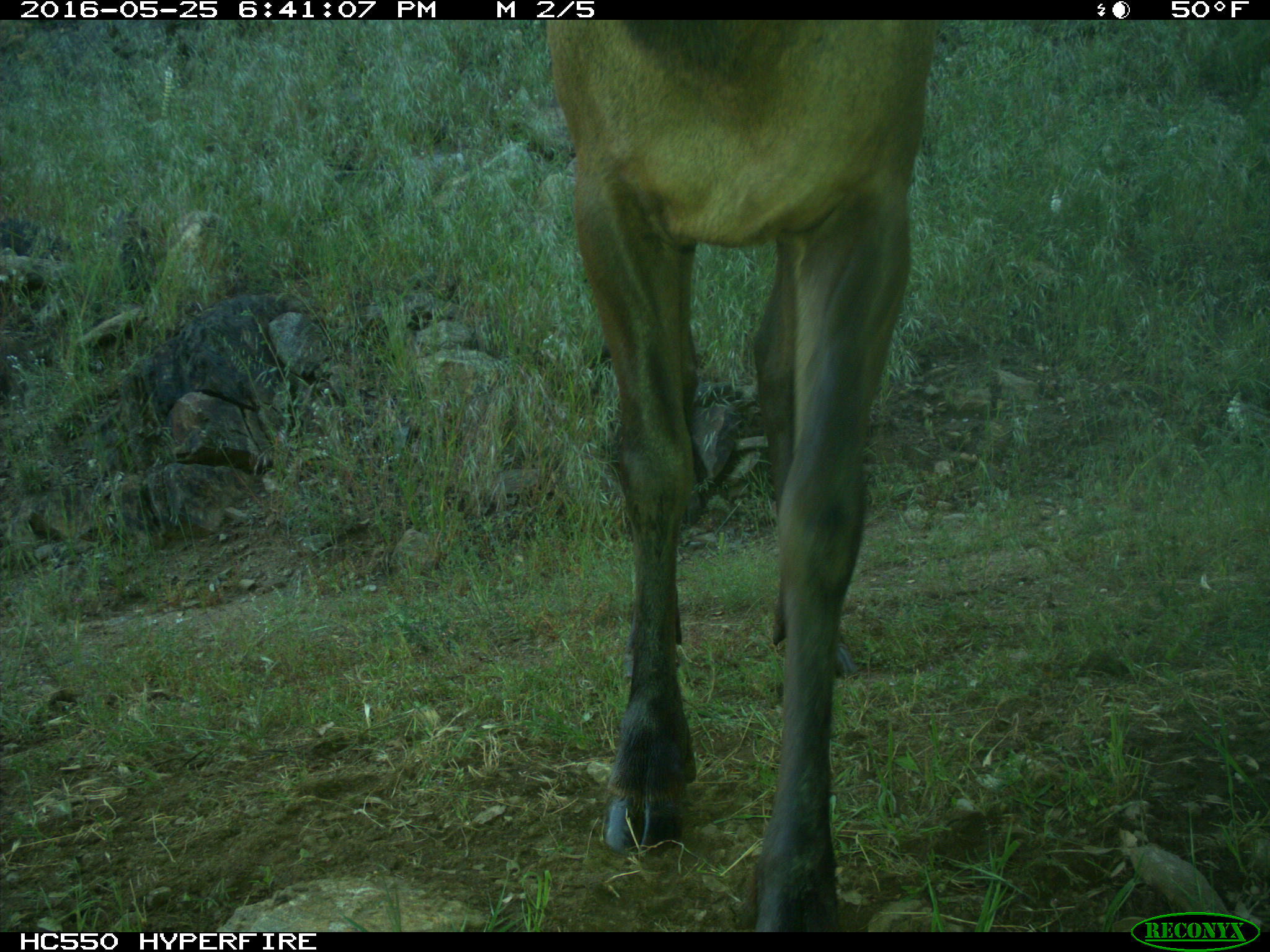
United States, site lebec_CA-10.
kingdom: Animalia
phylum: Chordata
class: Mammalia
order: Artiodactyla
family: Cervidae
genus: Cervus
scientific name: Cervus canadensis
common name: elk